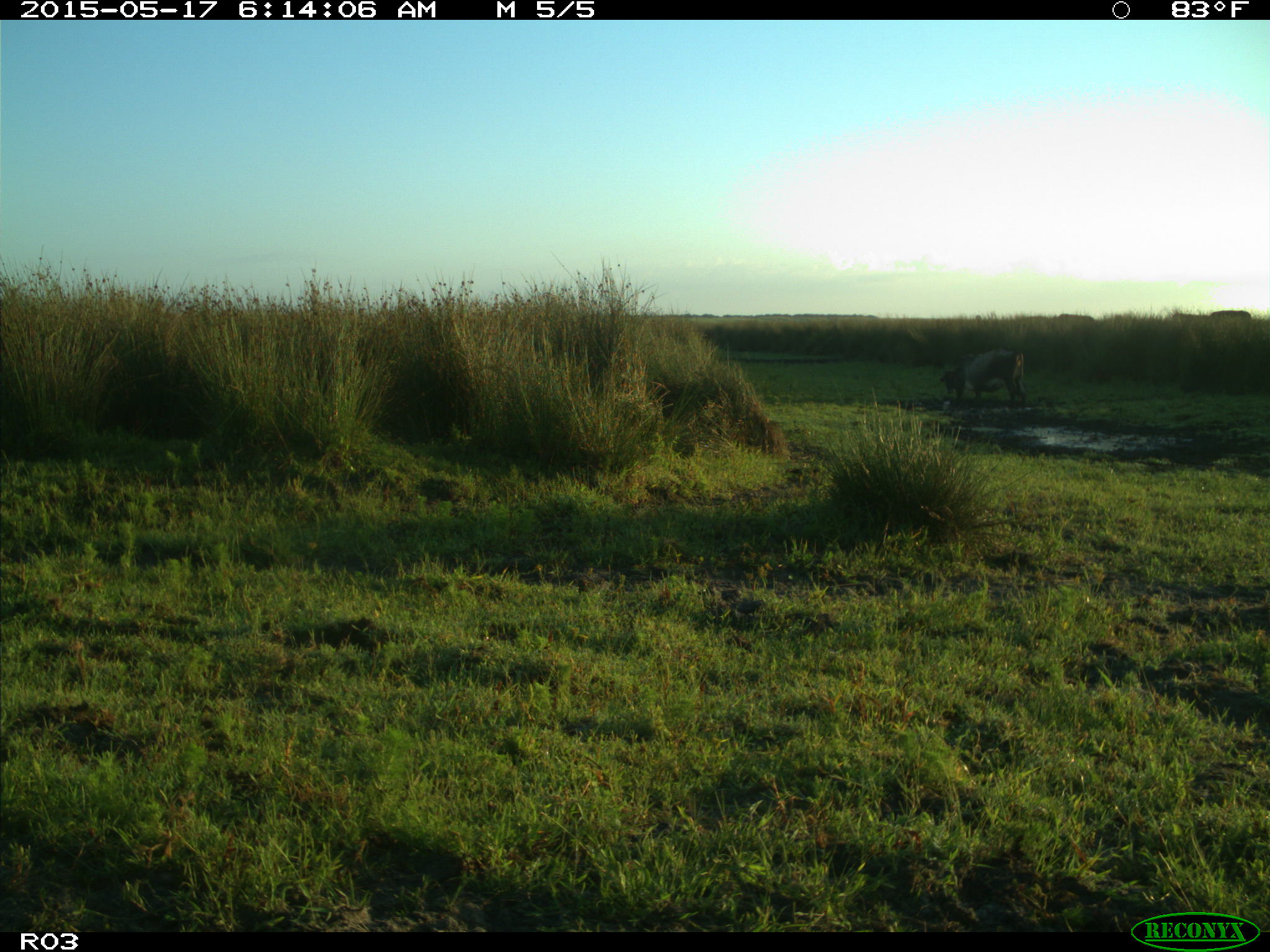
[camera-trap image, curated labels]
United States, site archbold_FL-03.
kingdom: Animalia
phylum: Chordata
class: Mammalia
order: Artiodactyla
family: Bovidae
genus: Bos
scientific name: Bos taurus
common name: domestic cow